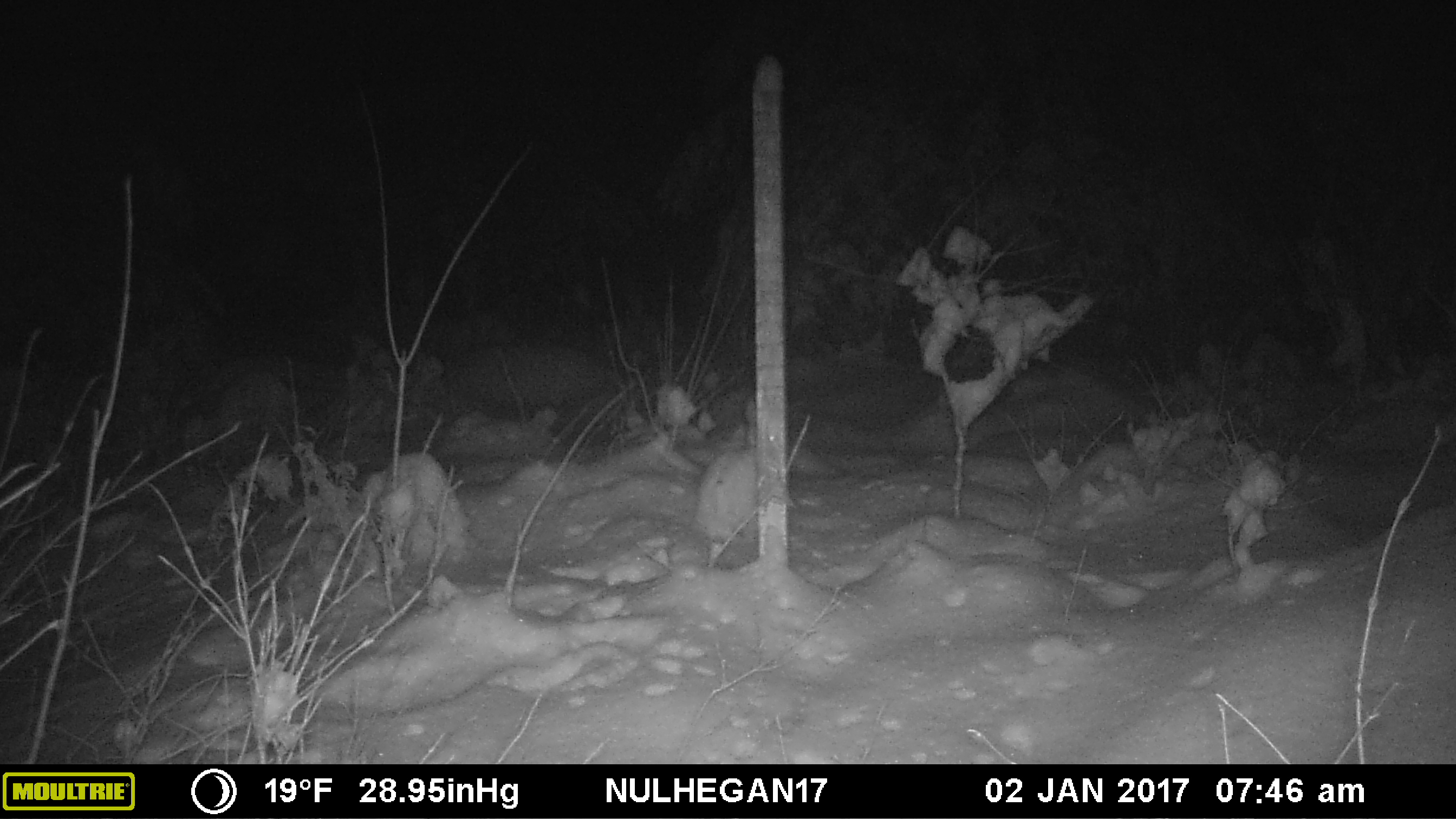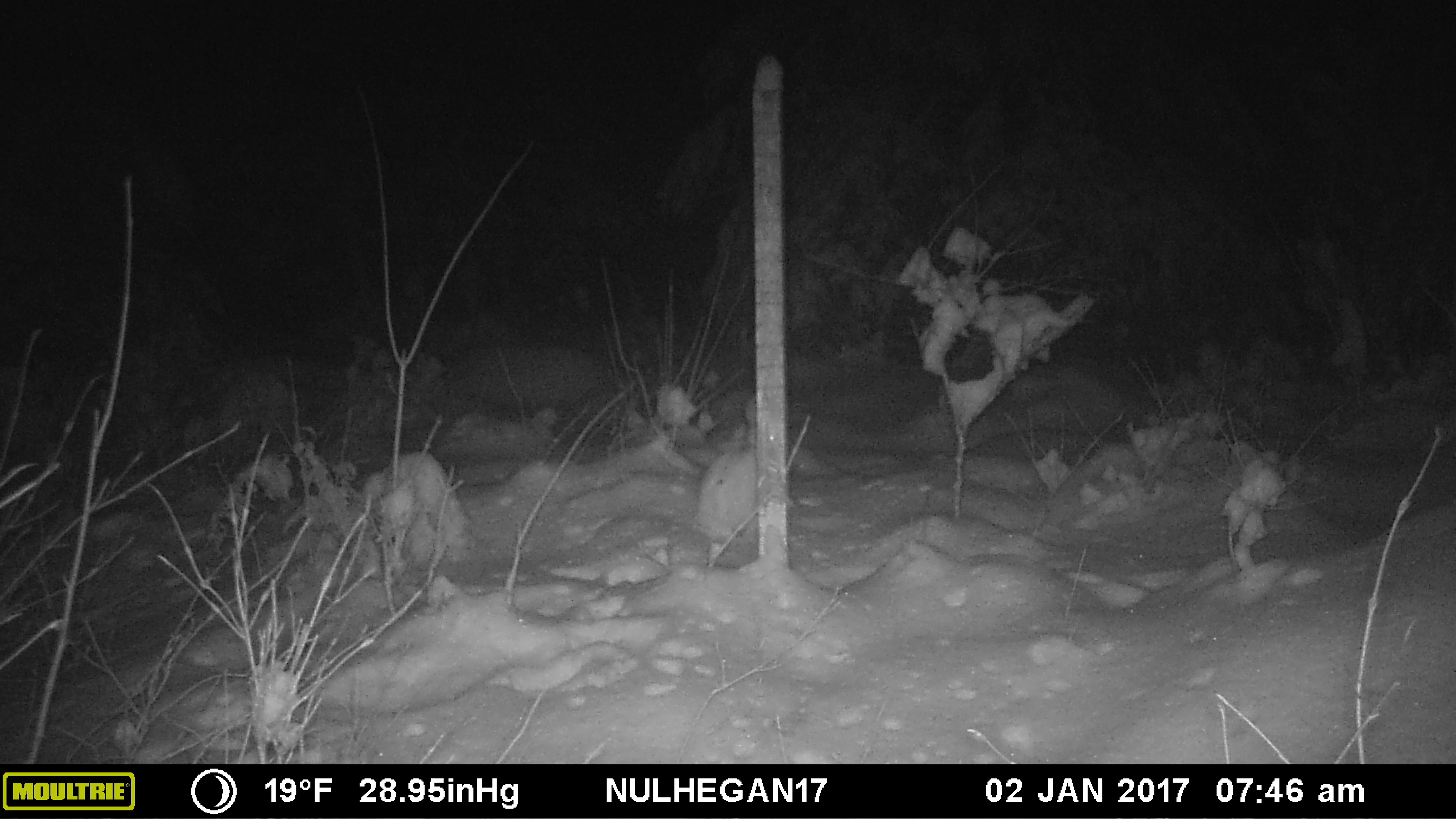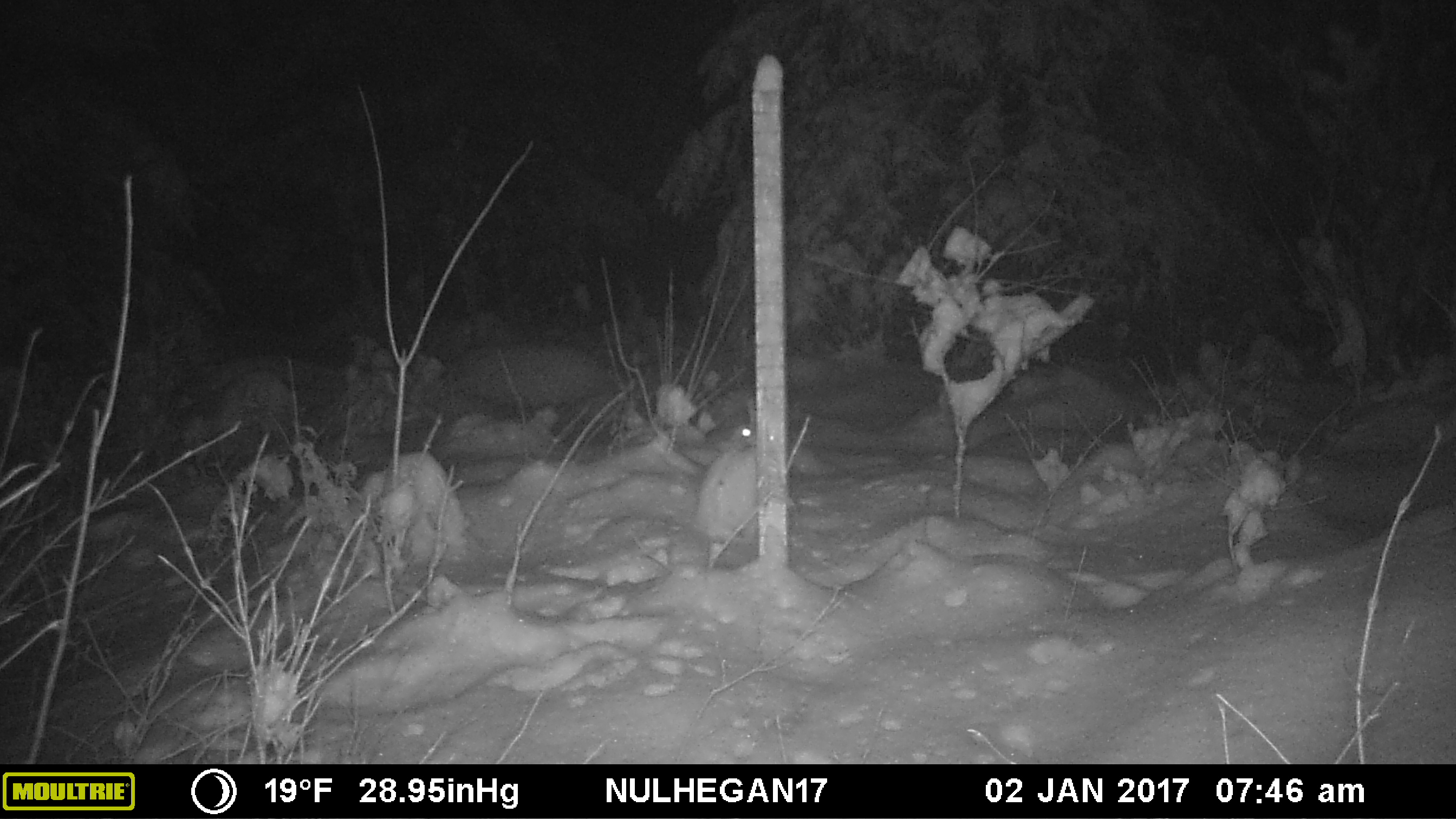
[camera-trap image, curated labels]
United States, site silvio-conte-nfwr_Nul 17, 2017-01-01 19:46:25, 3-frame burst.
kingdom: Animalia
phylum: Chordata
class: Mammalia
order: Lagomorpha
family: Leporidae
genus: Lepus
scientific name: Lepus americanus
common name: snowshoe hare